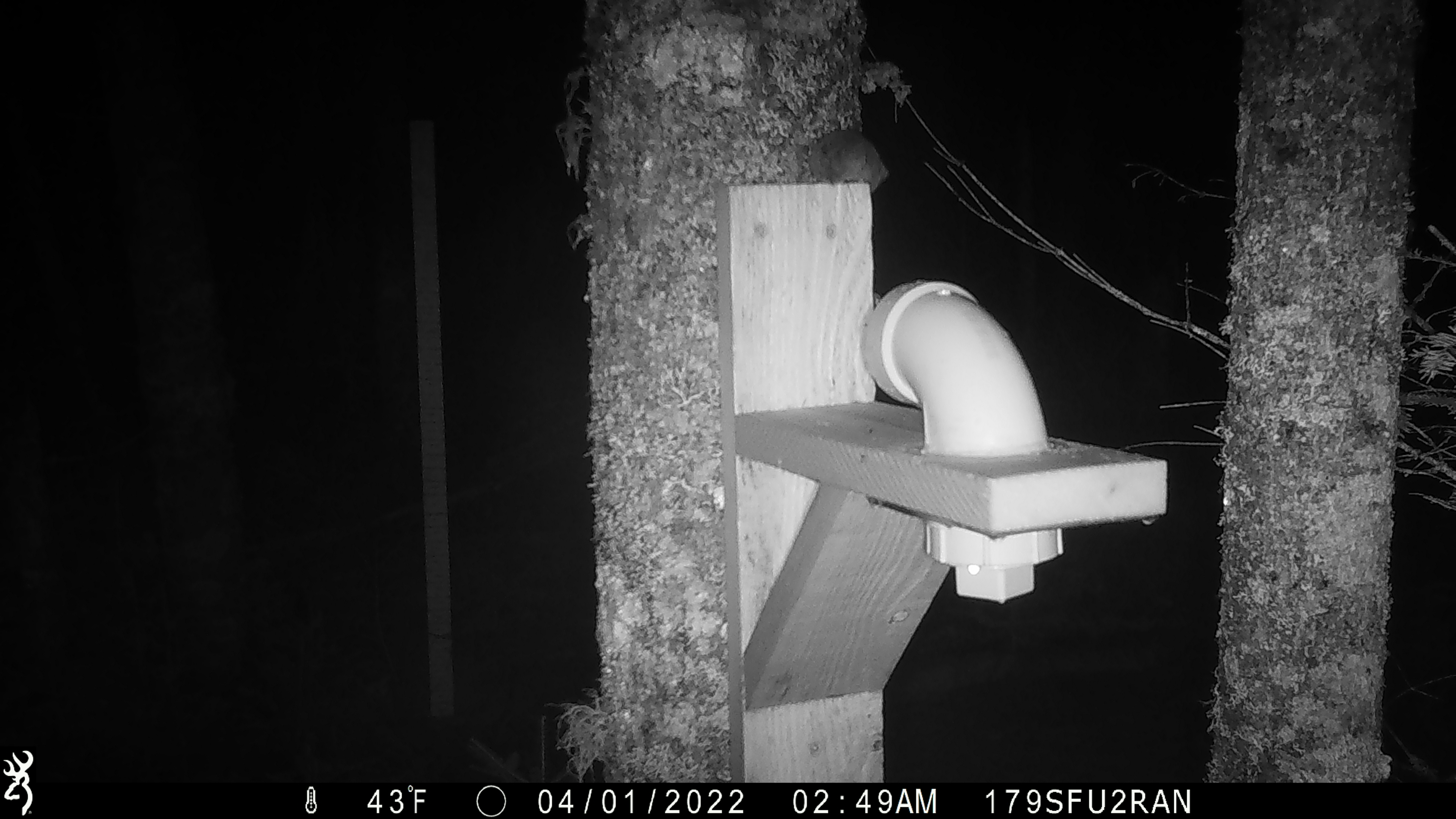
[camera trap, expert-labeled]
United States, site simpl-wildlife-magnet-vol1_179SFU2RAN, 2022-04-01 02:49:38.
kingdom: Animalia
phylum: Chordata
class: Mammalia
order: Rodentia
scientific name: Rodentia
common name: mouse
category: mouse sp.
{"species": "mouse sp. (mouse) (Rodentia)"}